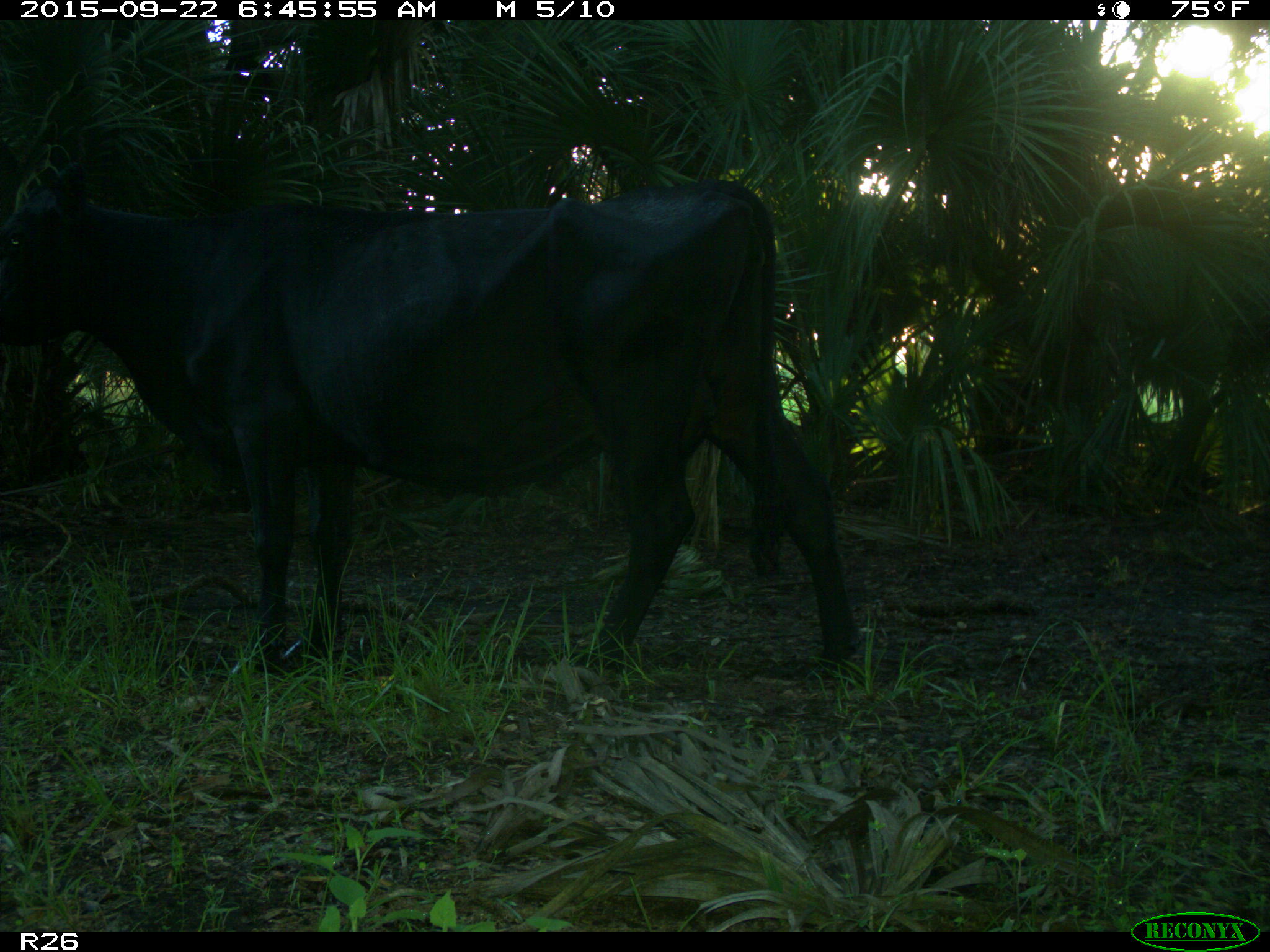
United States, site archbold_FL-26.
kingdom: Animalia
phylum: Chordata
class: Mammalia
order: Artiodactyla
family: Bovidae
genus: Bos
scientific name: Bos taurus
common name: domestic cow